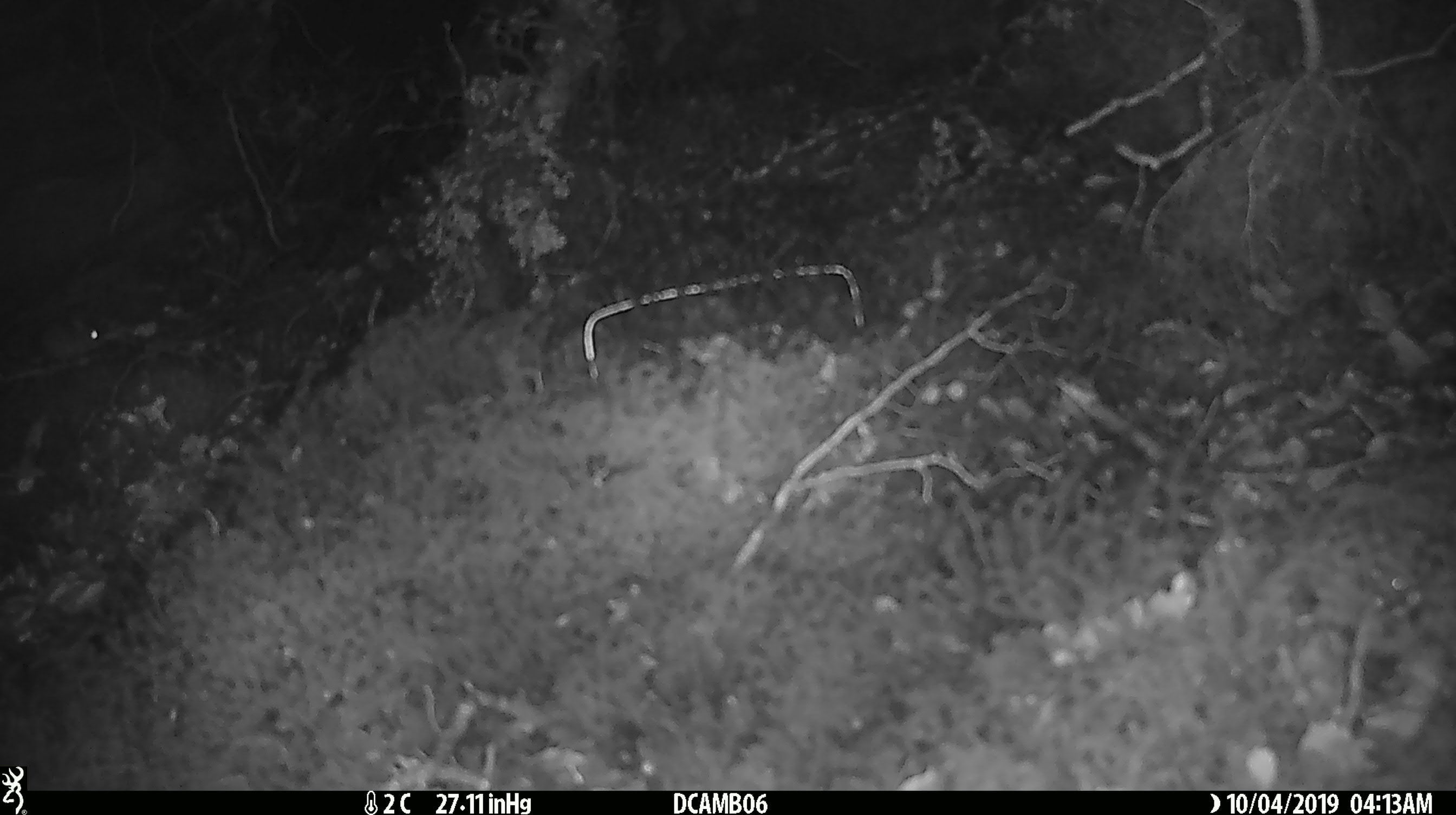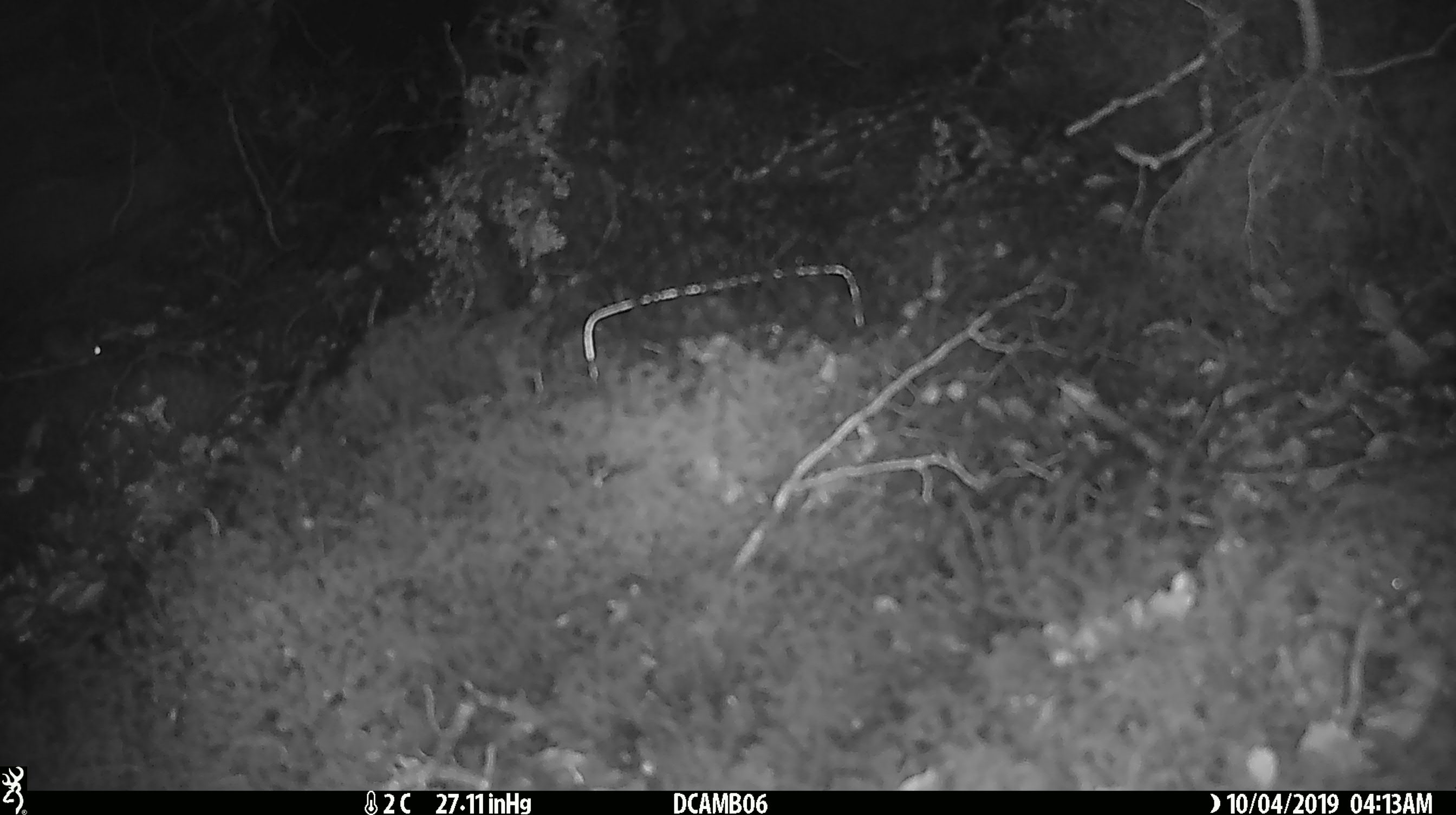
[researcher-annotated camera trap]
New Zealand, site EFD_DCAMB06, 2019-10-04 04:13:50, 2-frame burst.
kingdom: Animalia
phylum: Chordata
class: Mammalia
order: Rodentia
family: Muridae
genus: Mus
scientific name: Mus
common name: mouse